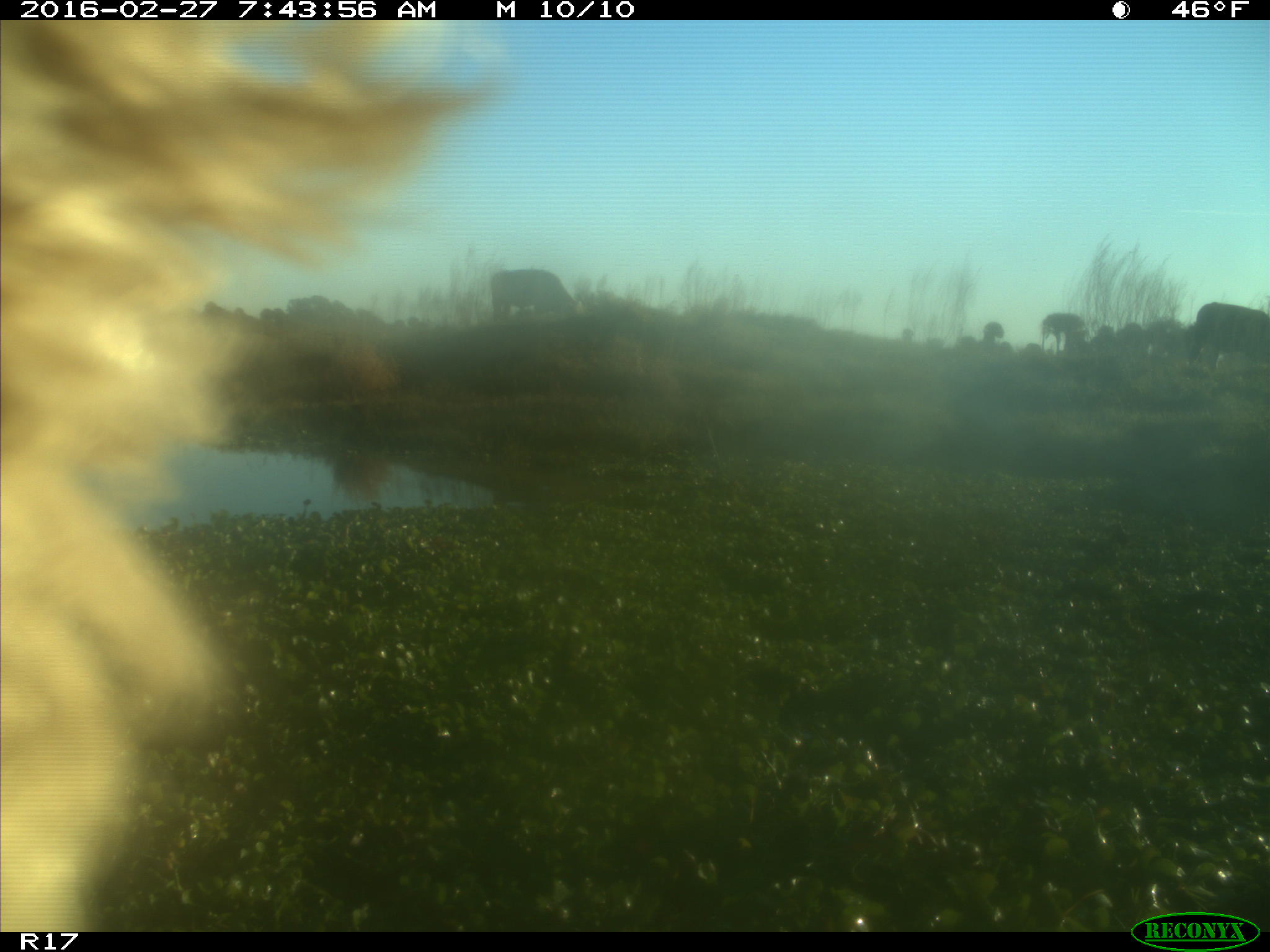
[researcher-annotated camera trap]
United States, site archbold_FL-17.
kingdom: Animalia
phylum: Chordata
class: Mammalia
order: Artiodactyla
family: Bovidae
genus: Bos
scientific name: Bos taurus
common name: domestic cow